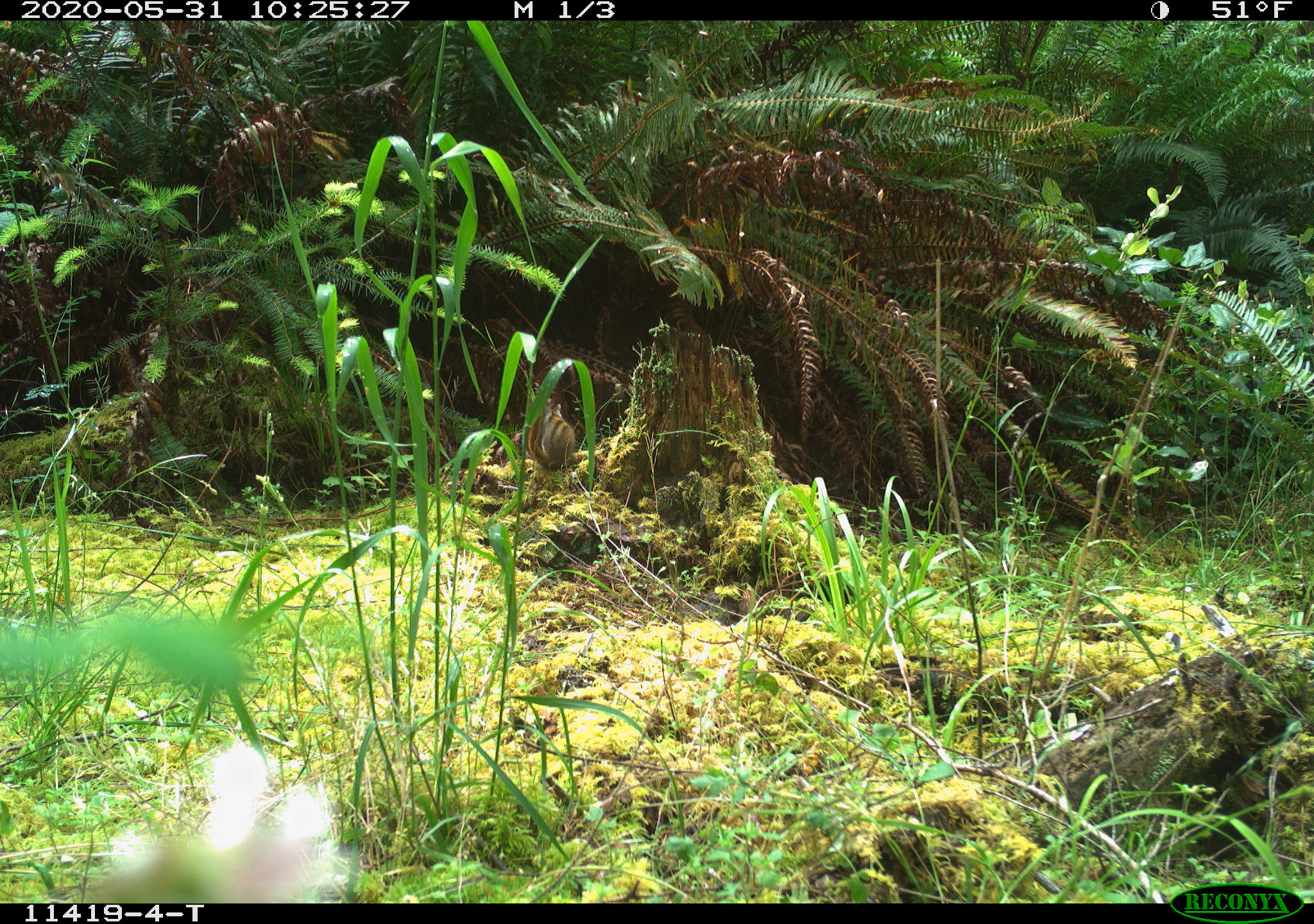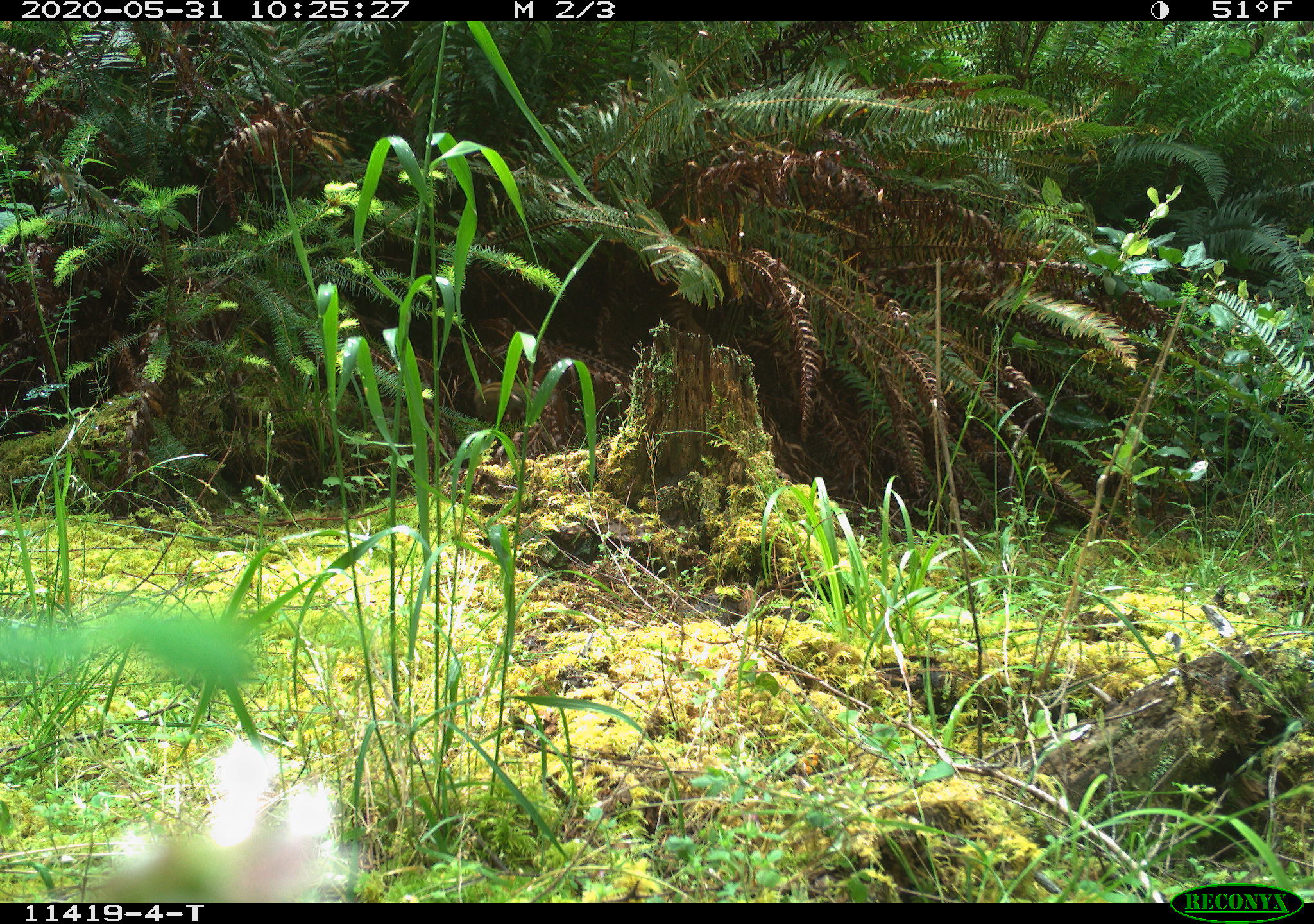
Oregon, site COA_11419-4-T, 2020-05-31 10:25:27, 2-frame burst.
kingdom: Animalia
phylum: Chordata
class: Mammalia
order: Rodentia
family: Sciuridae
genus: Neotamias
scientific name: Neotamias townsendii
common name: townsend's chipmunk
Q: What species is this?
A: Townsend's chipmunk (Neotamias townsendii).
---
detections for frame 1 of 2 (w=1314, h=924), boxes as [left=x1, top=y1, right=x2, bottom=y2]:
townsend's chipmunk: [left=524, top=399, right=577, bottom=473]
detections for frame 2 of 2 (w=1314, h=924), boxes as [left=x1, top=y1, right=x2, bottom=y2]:
townsend's chipmunk: [left=467, top=377, right=541, bottom=422]